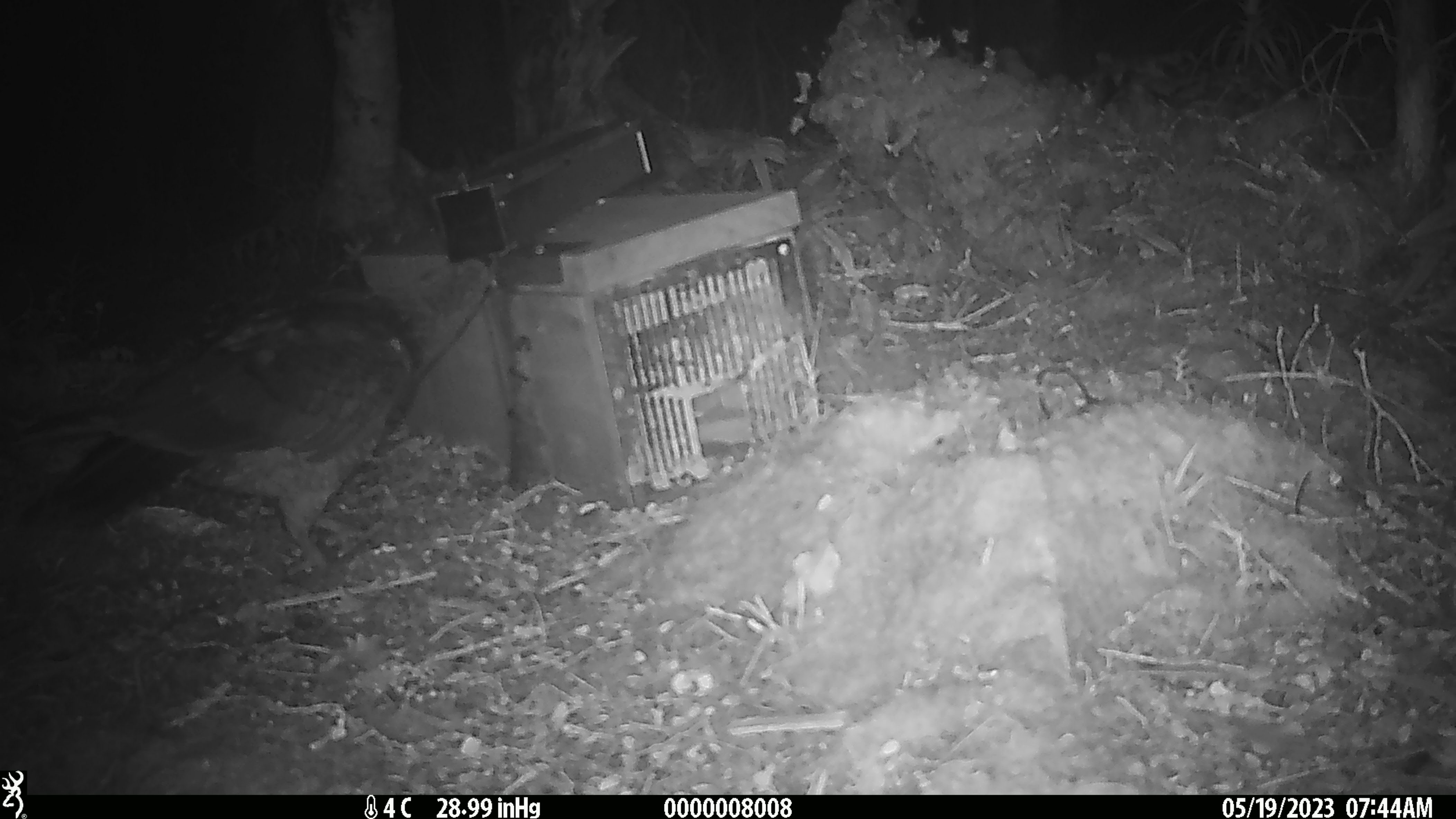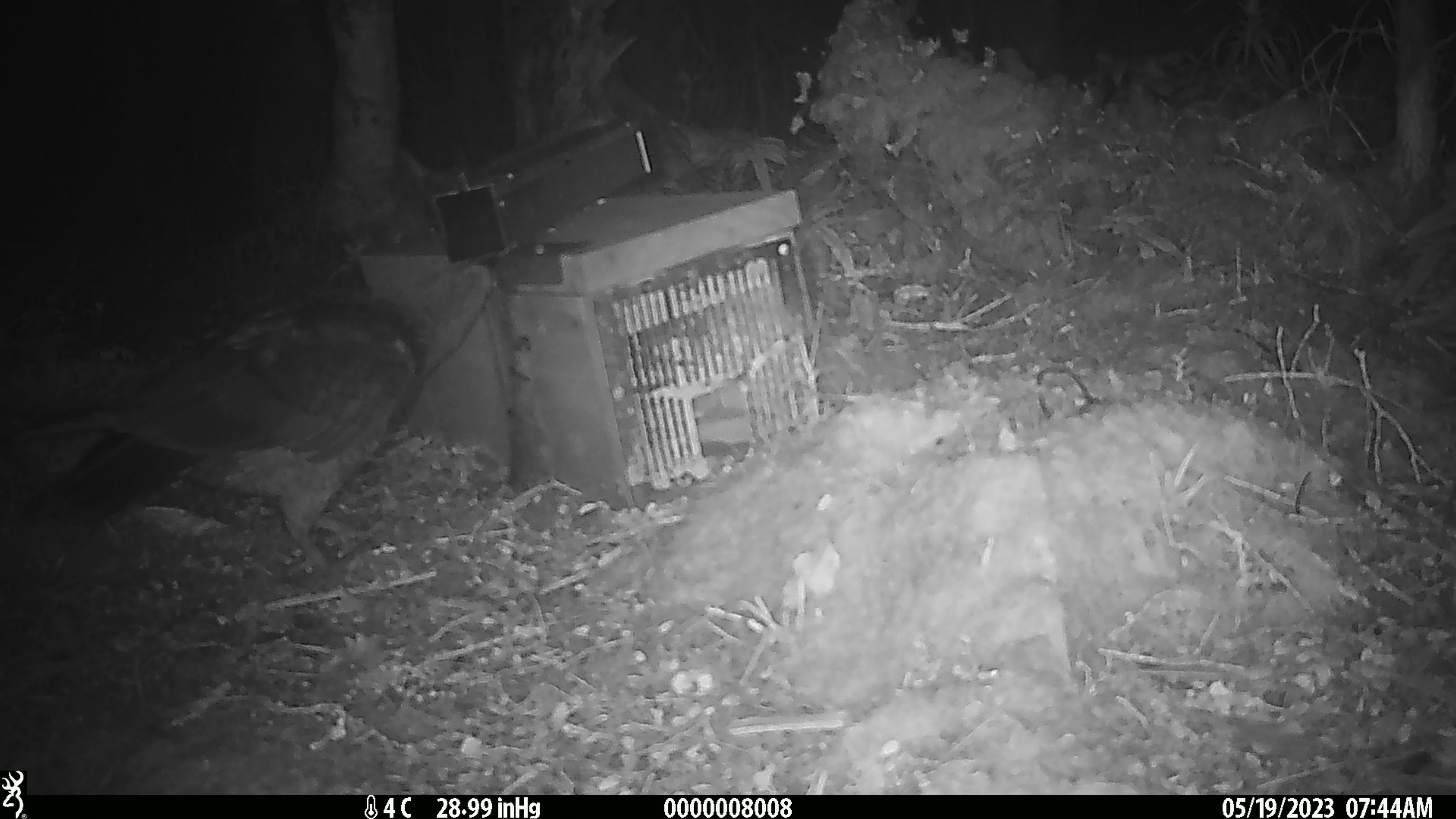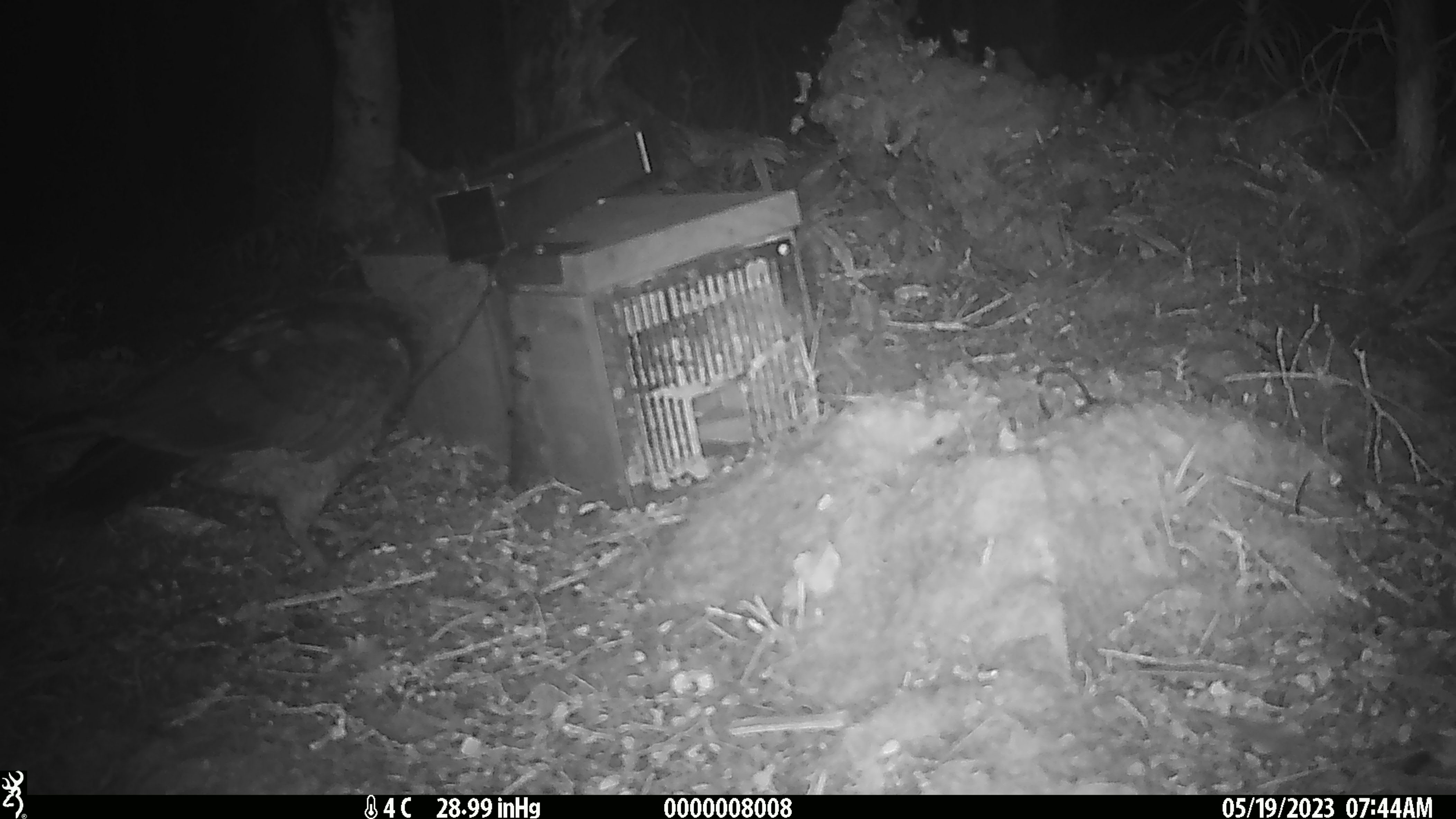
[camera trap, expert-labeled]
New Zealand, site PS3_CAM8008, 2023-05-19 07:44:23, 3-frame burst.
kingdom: Animalia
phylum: Chordata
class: Aves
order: Psittaciformes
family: Strigopidae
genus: Nestor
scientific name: Nestor notabilis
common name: kea